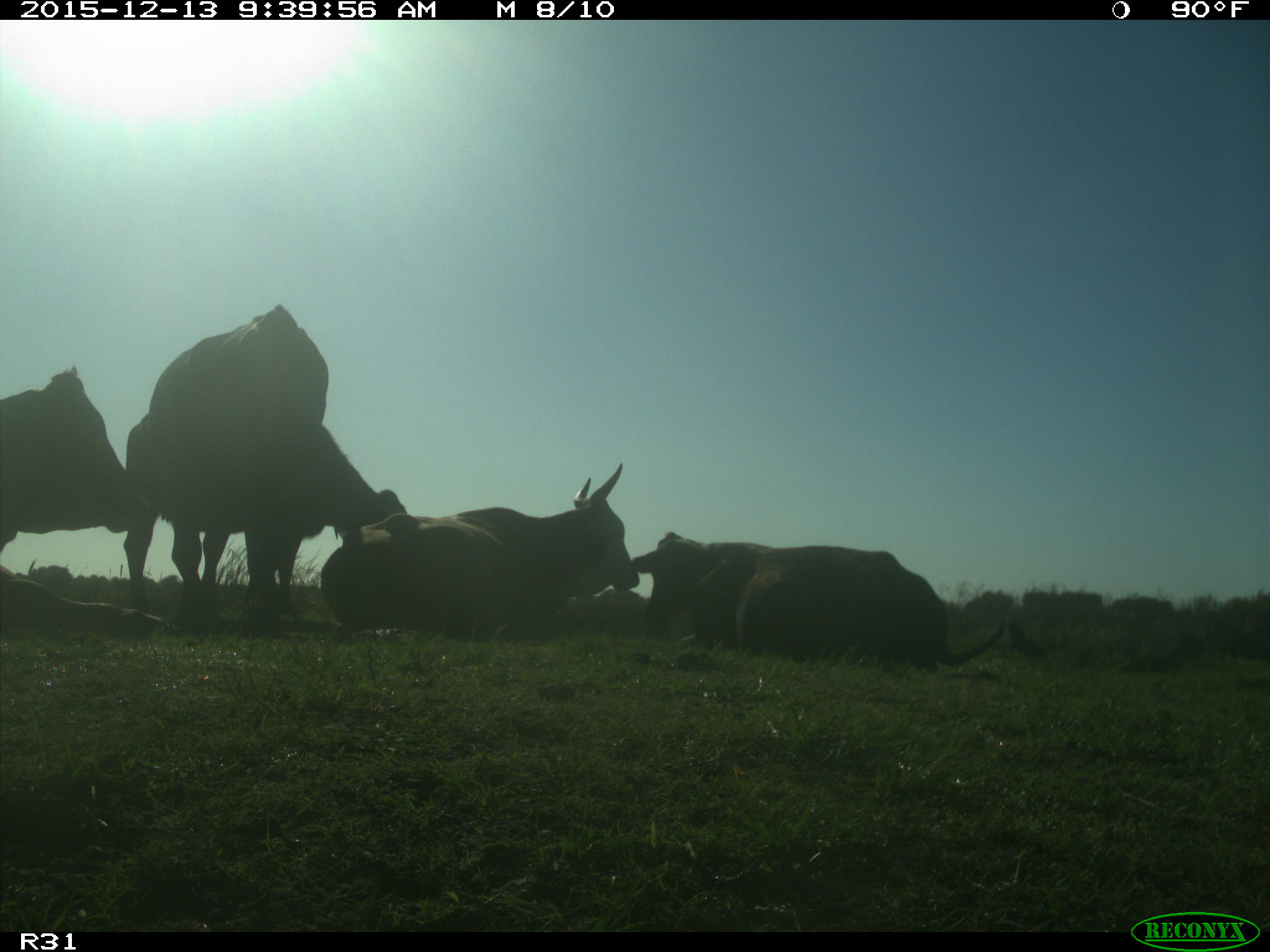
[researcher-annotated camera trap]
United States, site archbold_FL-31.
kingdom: Animalia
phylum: Chordata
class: Mammalia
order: Artiodactyla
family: Bovidae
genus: Bos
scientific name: Bos taurus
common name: domestic cow